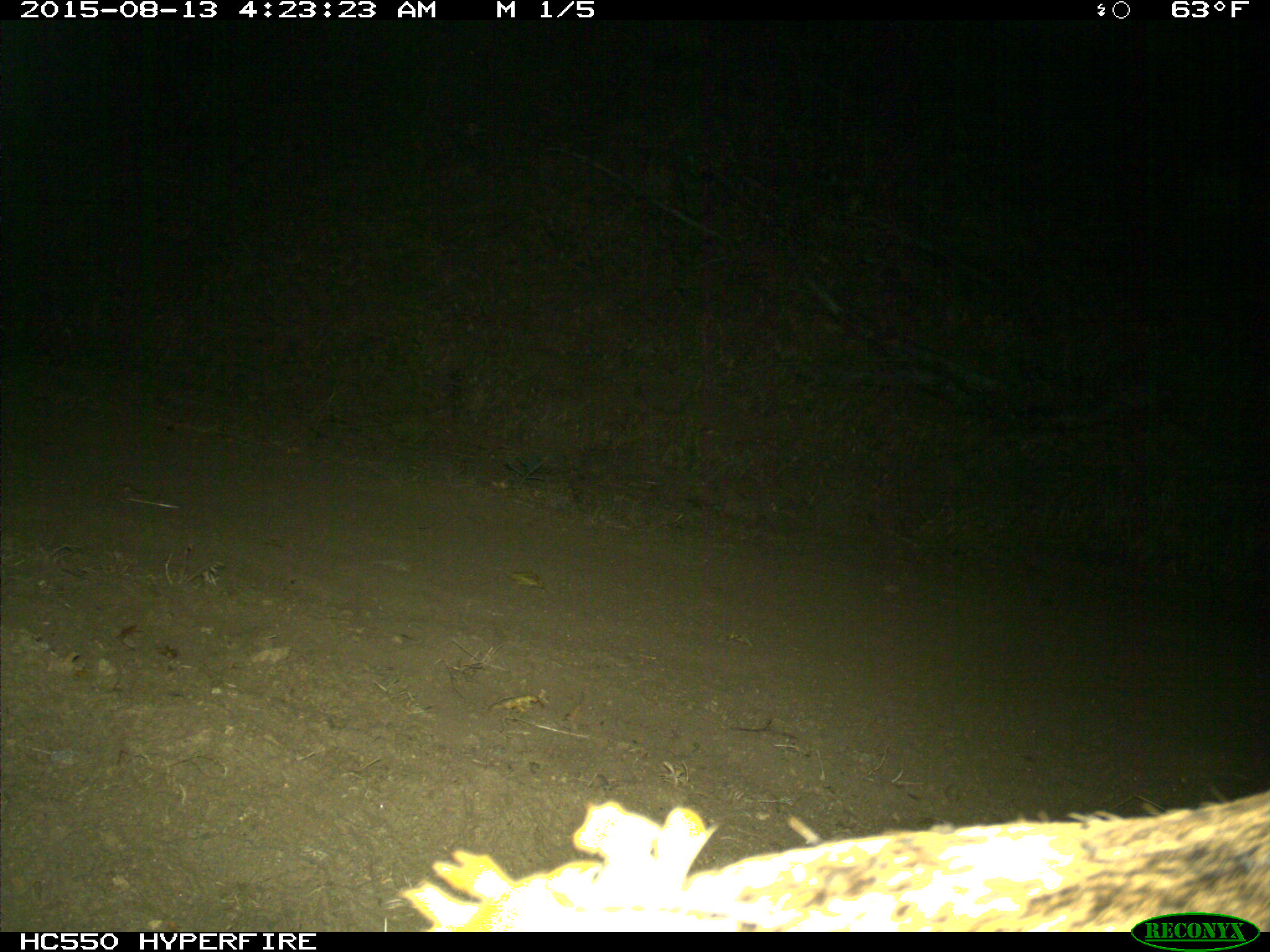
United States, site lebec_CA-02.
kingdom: Animalia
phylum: Chordata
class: Mammalia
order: Artiodactyla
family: Cervidae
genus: Cervus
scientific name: Cervus canadensis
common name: elk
Cervus canadensis (elk).